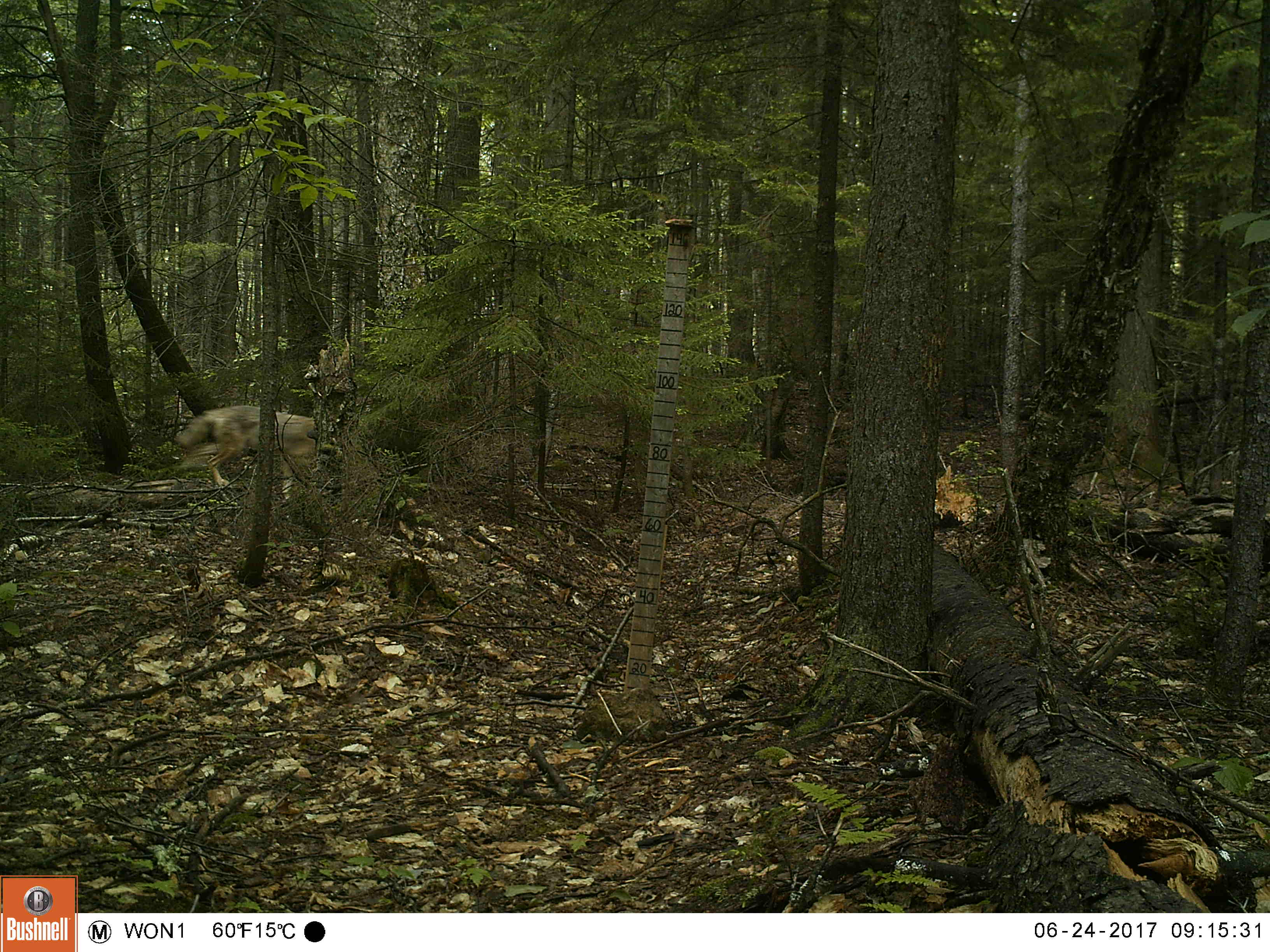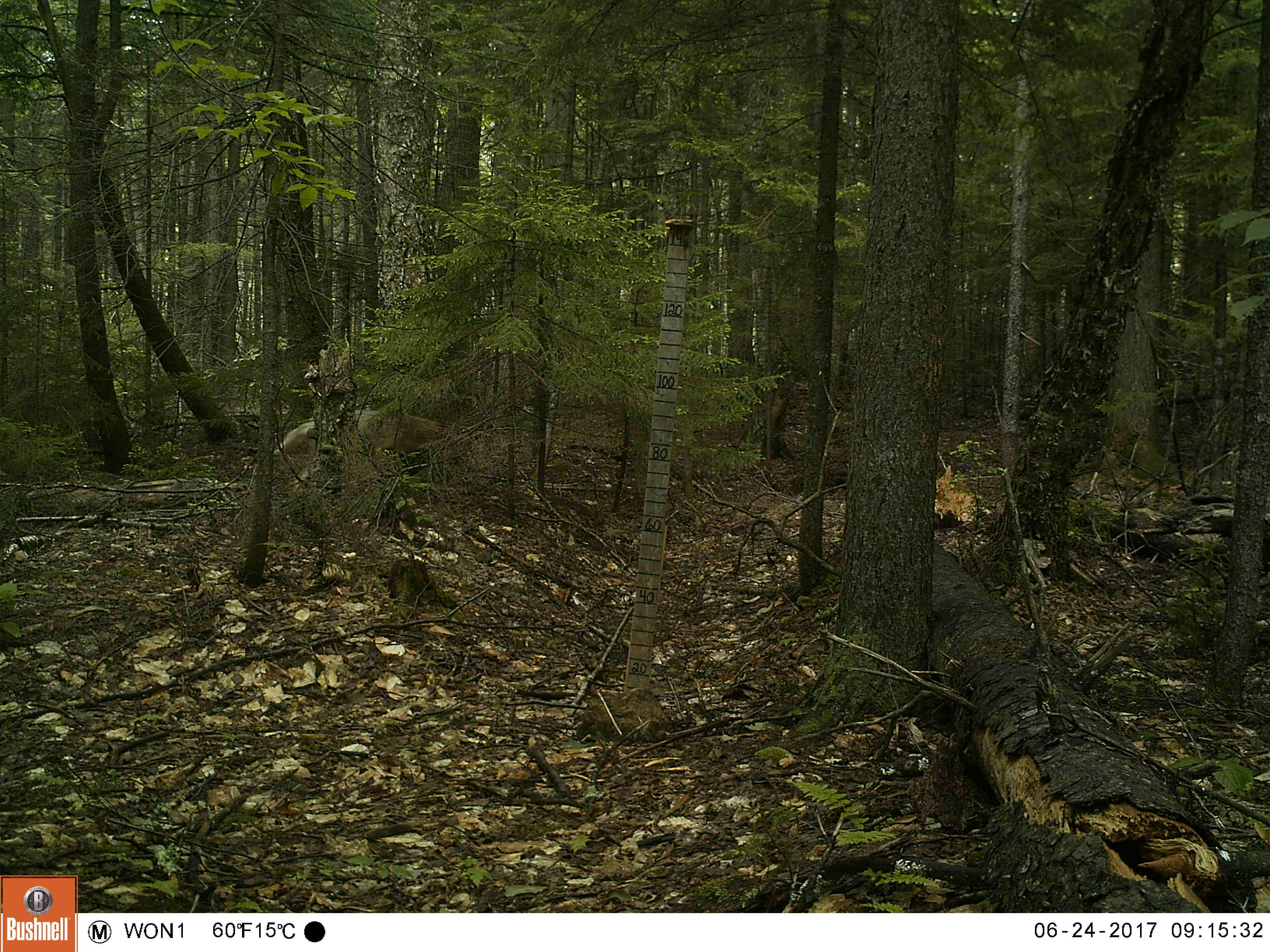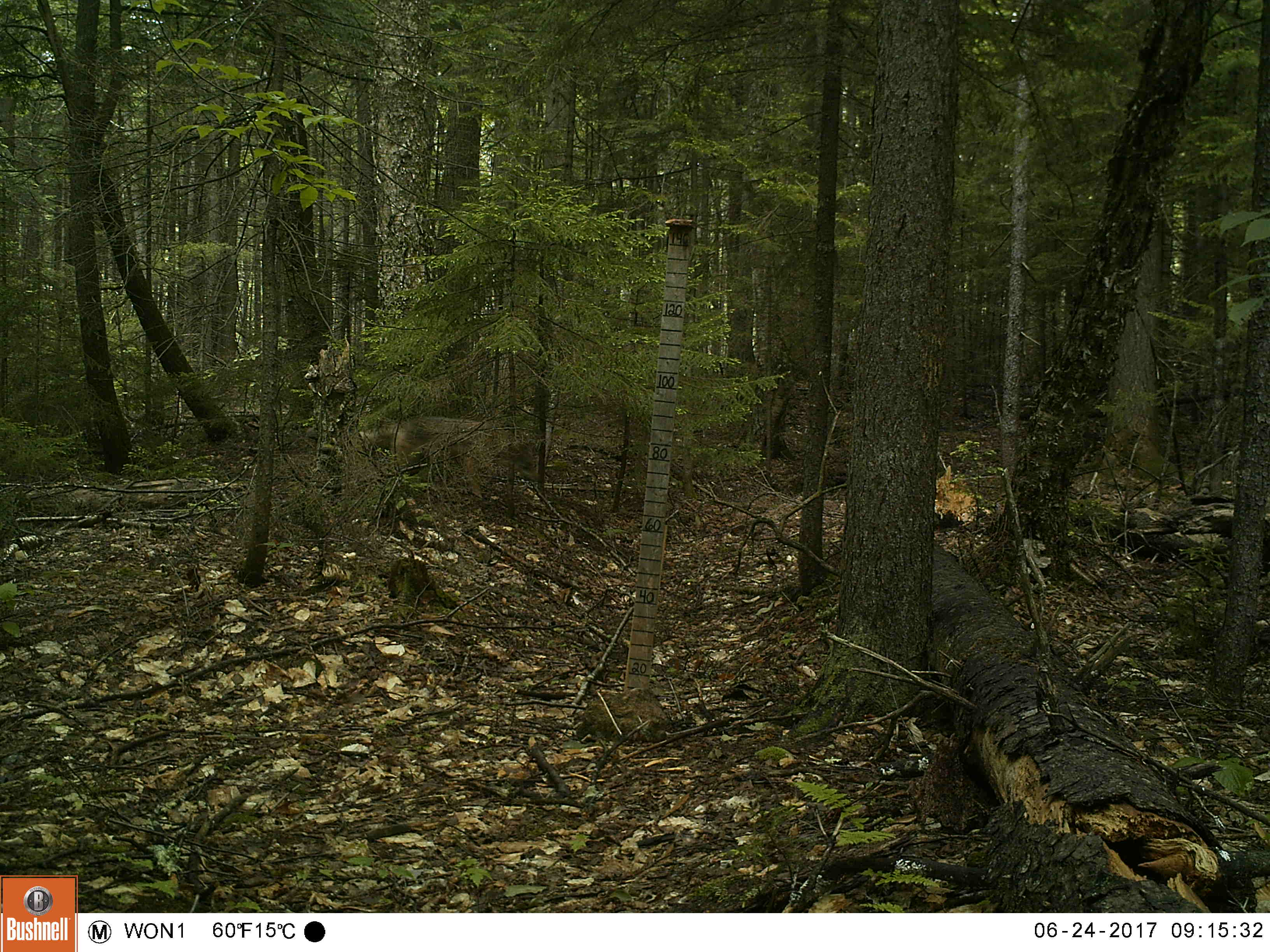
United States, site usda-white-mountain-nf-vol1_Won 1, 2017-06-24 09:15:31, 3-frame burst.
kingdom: Animalia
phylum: Chordata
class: Mammalia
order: Carnivora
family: Canidae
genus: Canis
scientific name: Canis latrans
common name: coyote